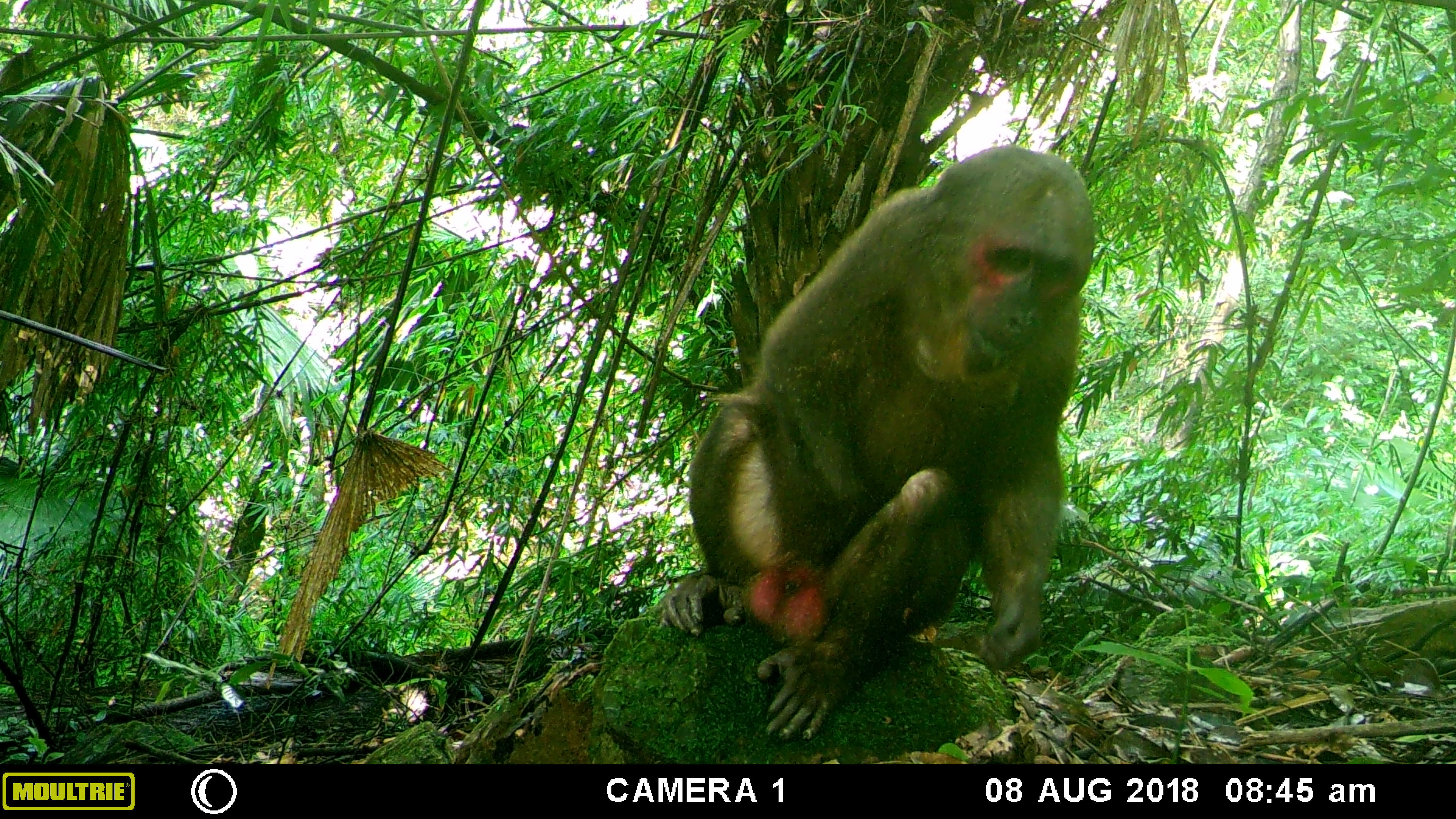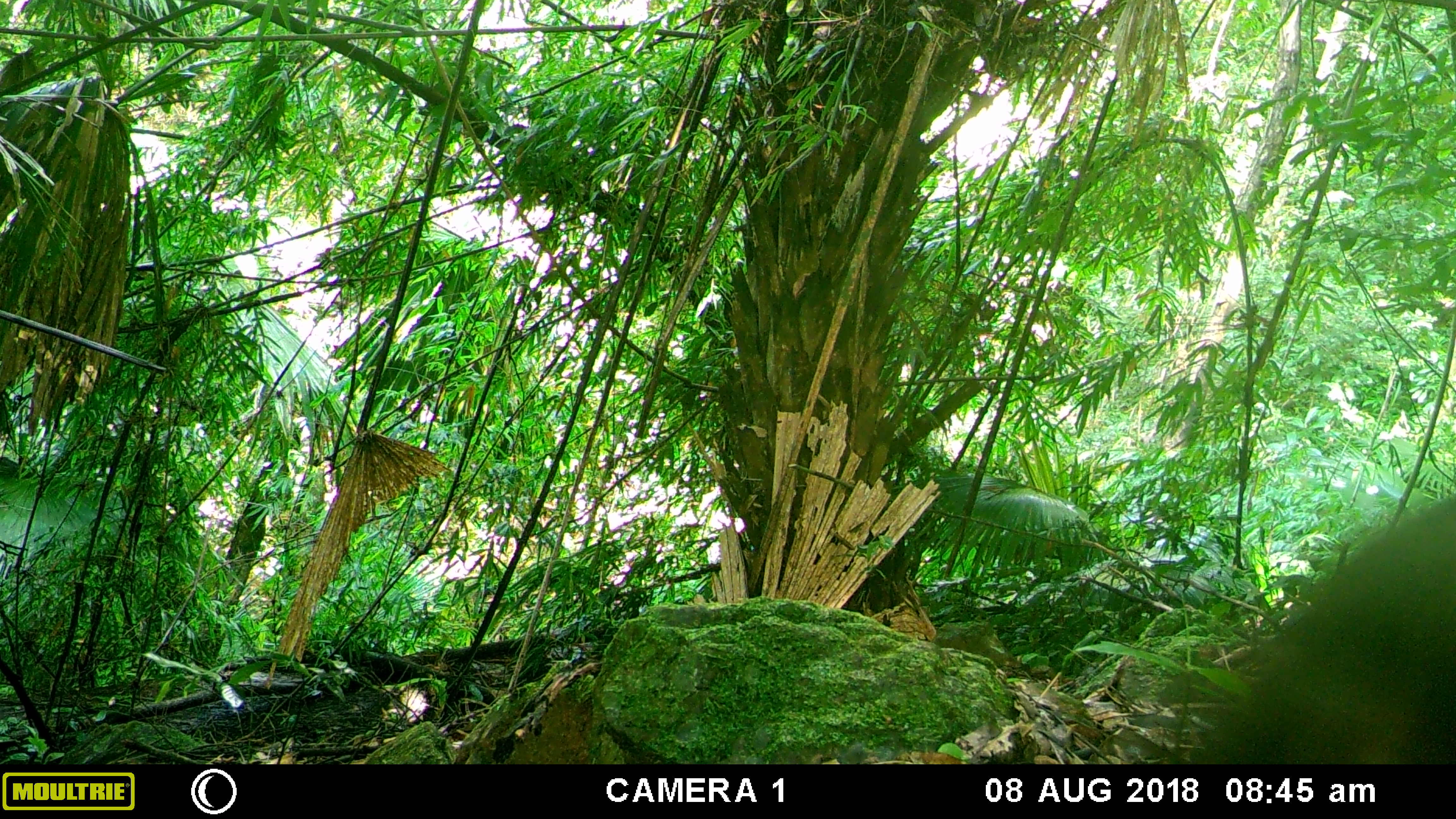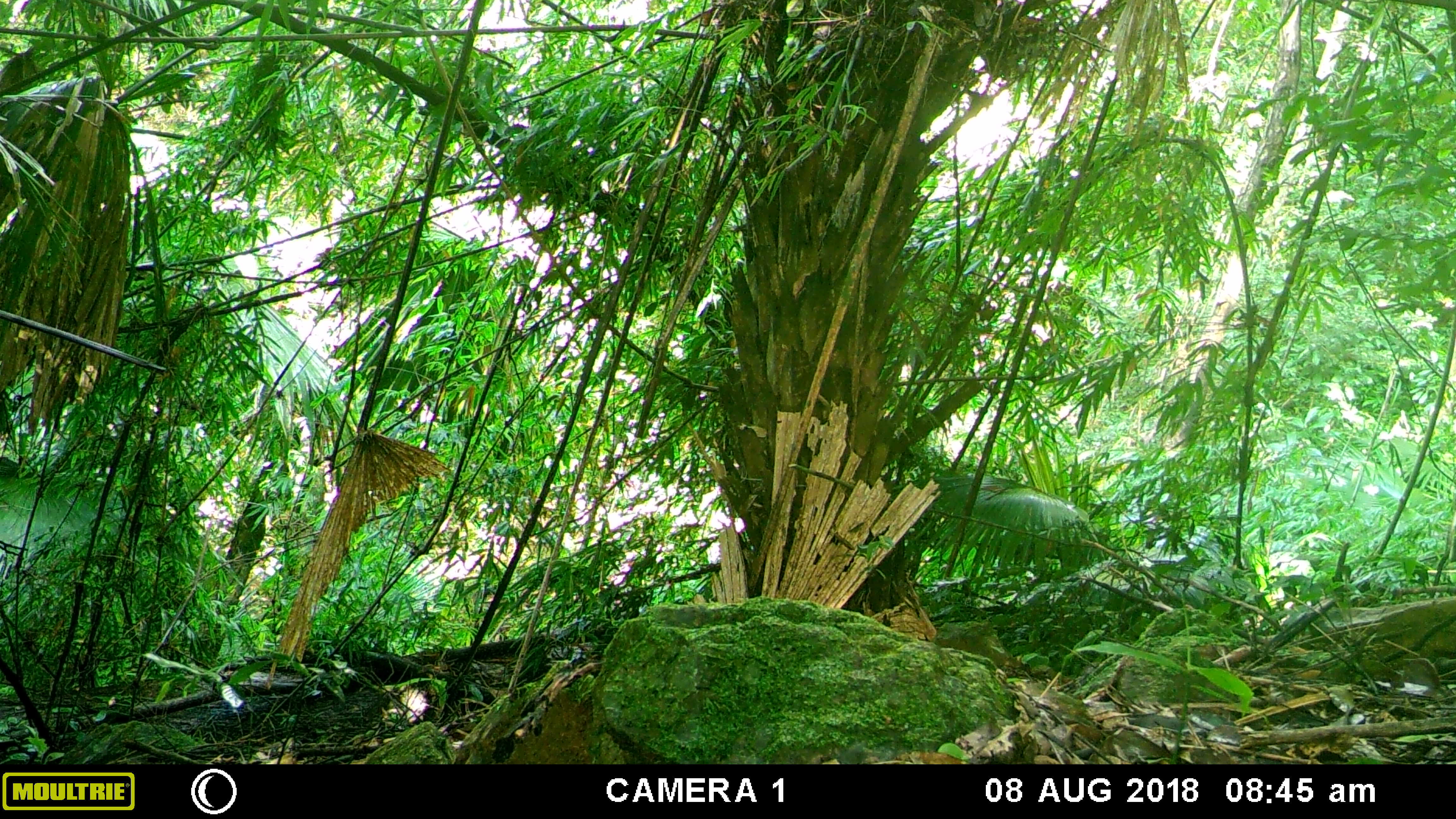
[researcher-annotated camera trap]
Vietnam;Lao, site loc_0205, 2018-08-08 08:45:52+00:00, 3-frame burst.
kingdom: Animalia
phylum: Chordata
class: Mammalia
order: Primates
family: Cercopithecidae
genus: Macaca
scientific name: Macaca arctoides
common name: stump-tailed macaque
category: stump tailed macaque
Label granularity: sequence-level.